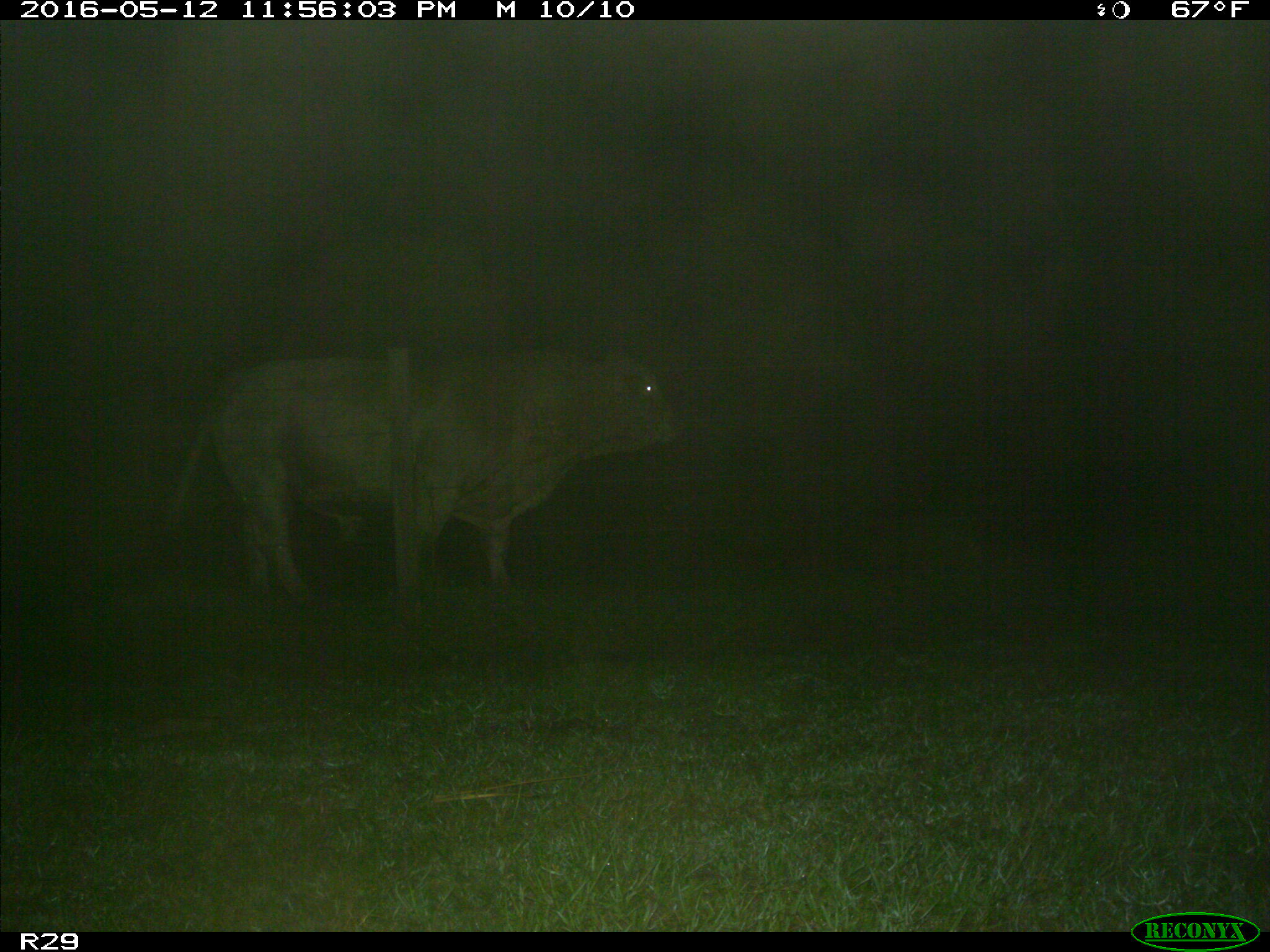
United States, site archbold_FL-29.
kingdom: Animalia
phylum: Chordata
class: Mammalia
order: Artiodactyla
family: Bovidae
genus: Bos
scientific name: Bos taurus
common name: domestic cow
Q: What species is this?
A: Bos taurus (domestic cow).